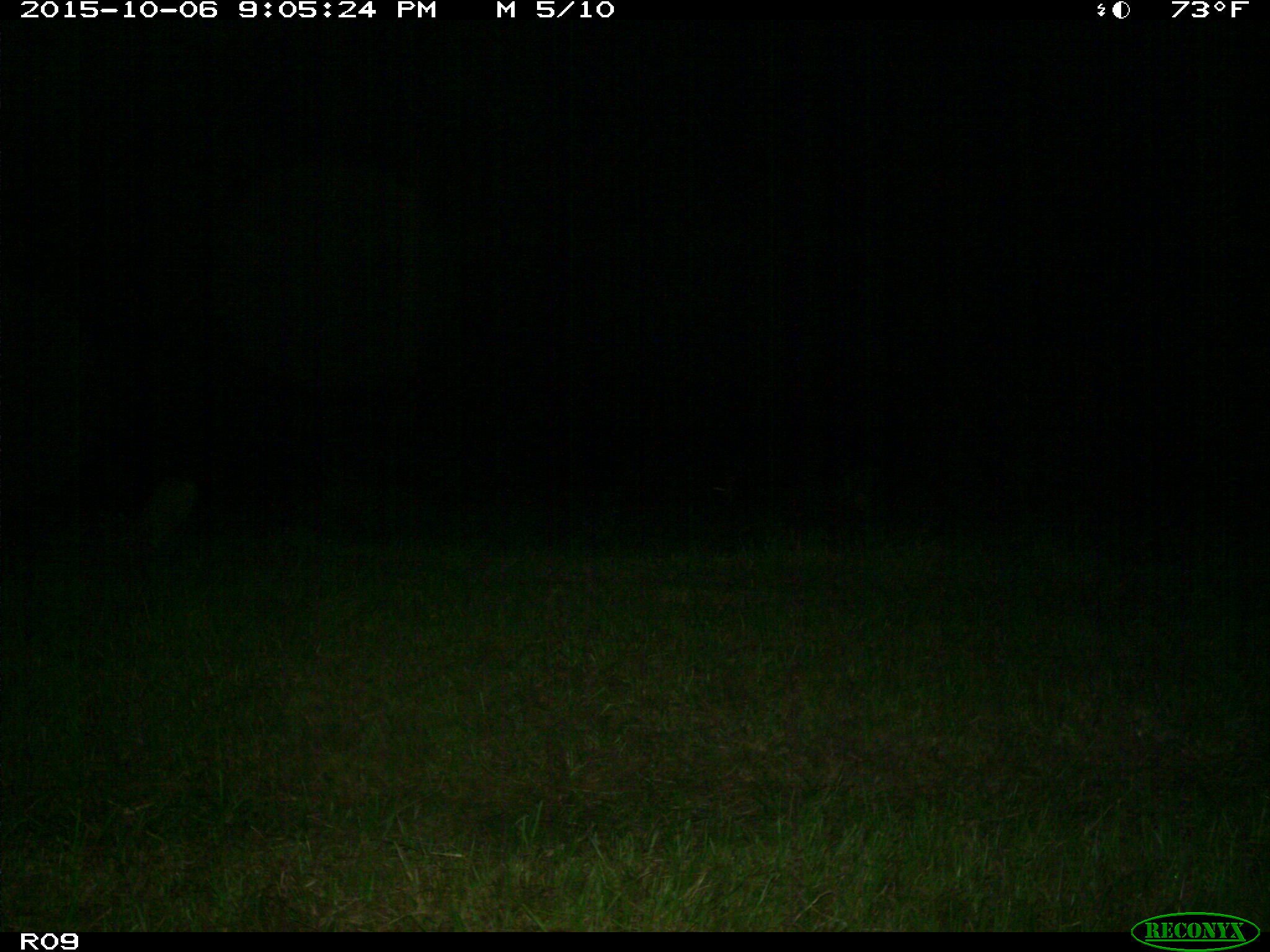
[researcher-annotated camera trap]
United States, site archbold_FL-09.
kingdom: Animalia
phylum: Chordata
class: Mammalia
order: Carnivora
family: Felidae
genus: Lynx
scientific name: Lynx rufus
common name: bobcat